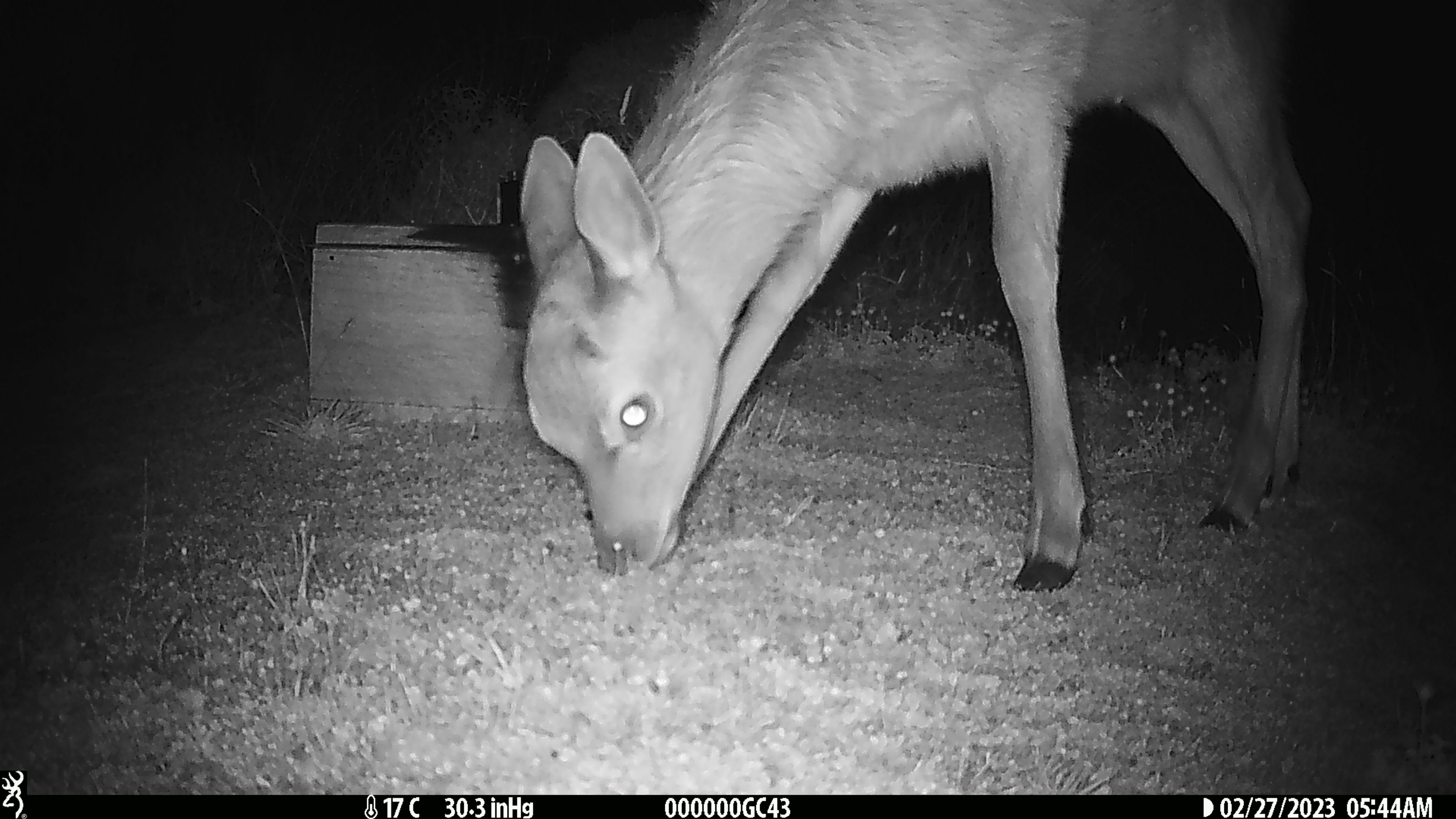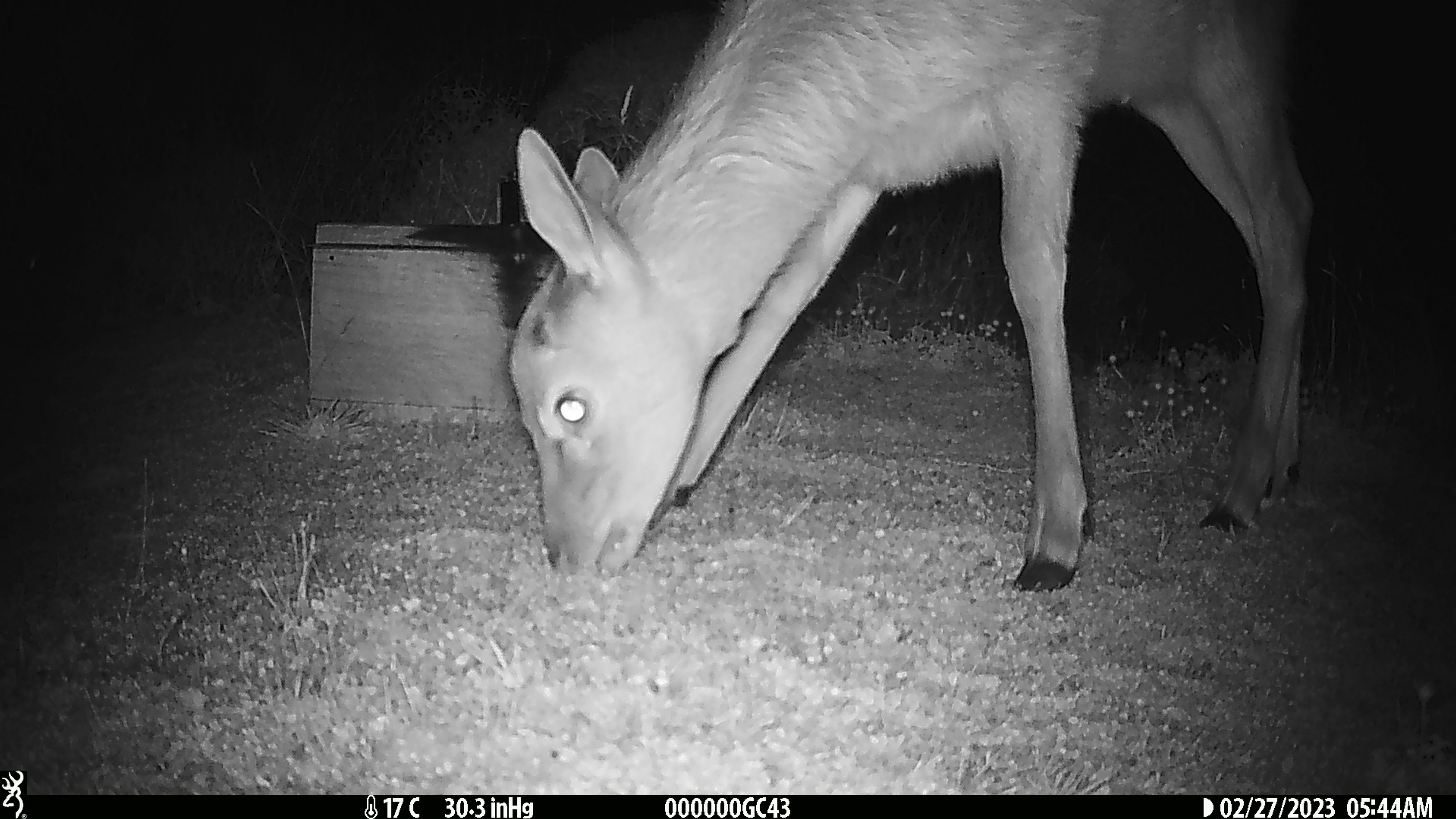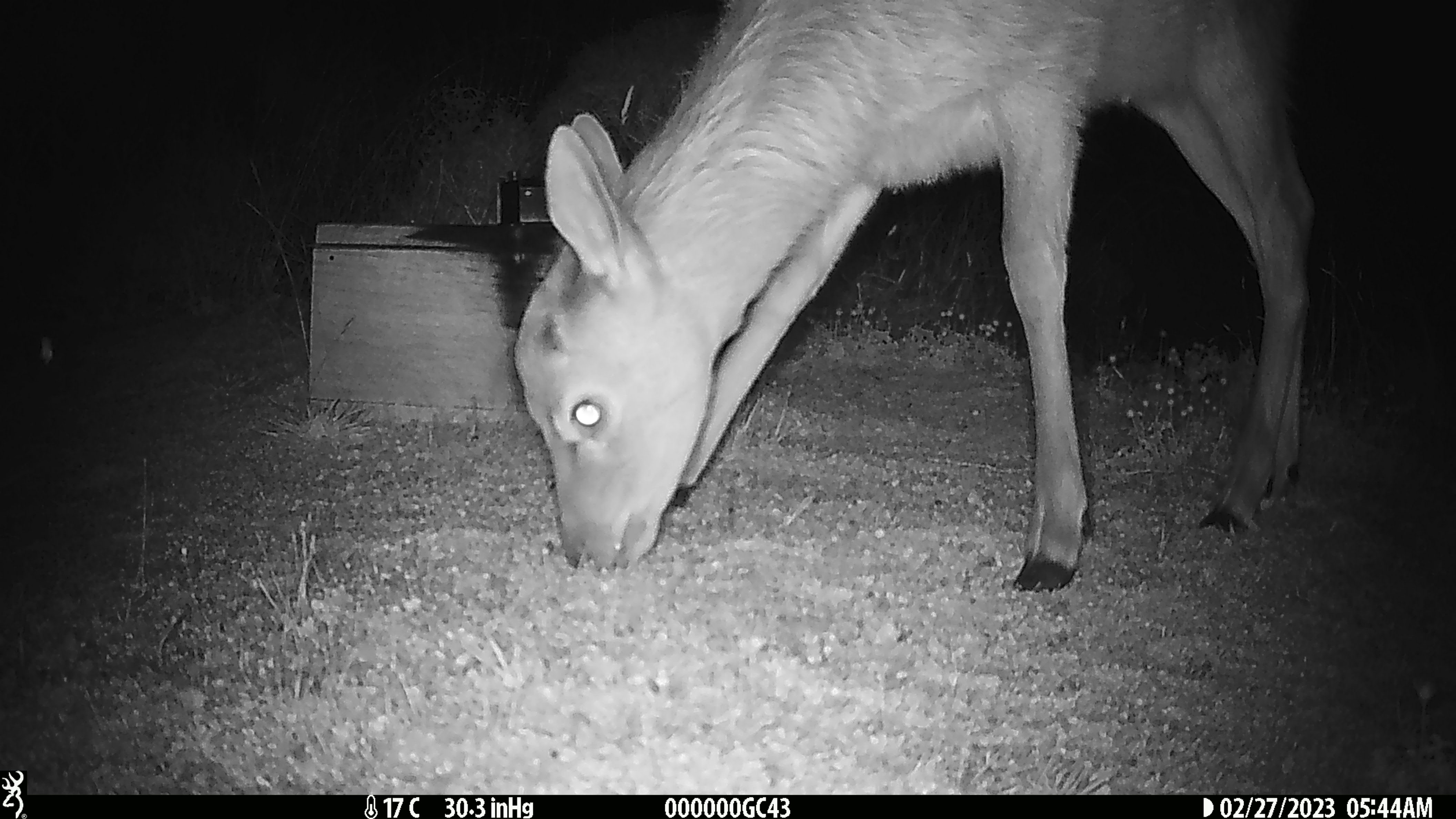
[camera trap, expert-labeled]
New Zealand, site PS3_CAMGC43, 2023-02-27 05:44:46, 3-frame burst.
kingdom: Animalia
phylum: Chordata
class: Mammalia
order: Artiodactyla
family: Cervidae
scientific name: Cervidae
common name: deer